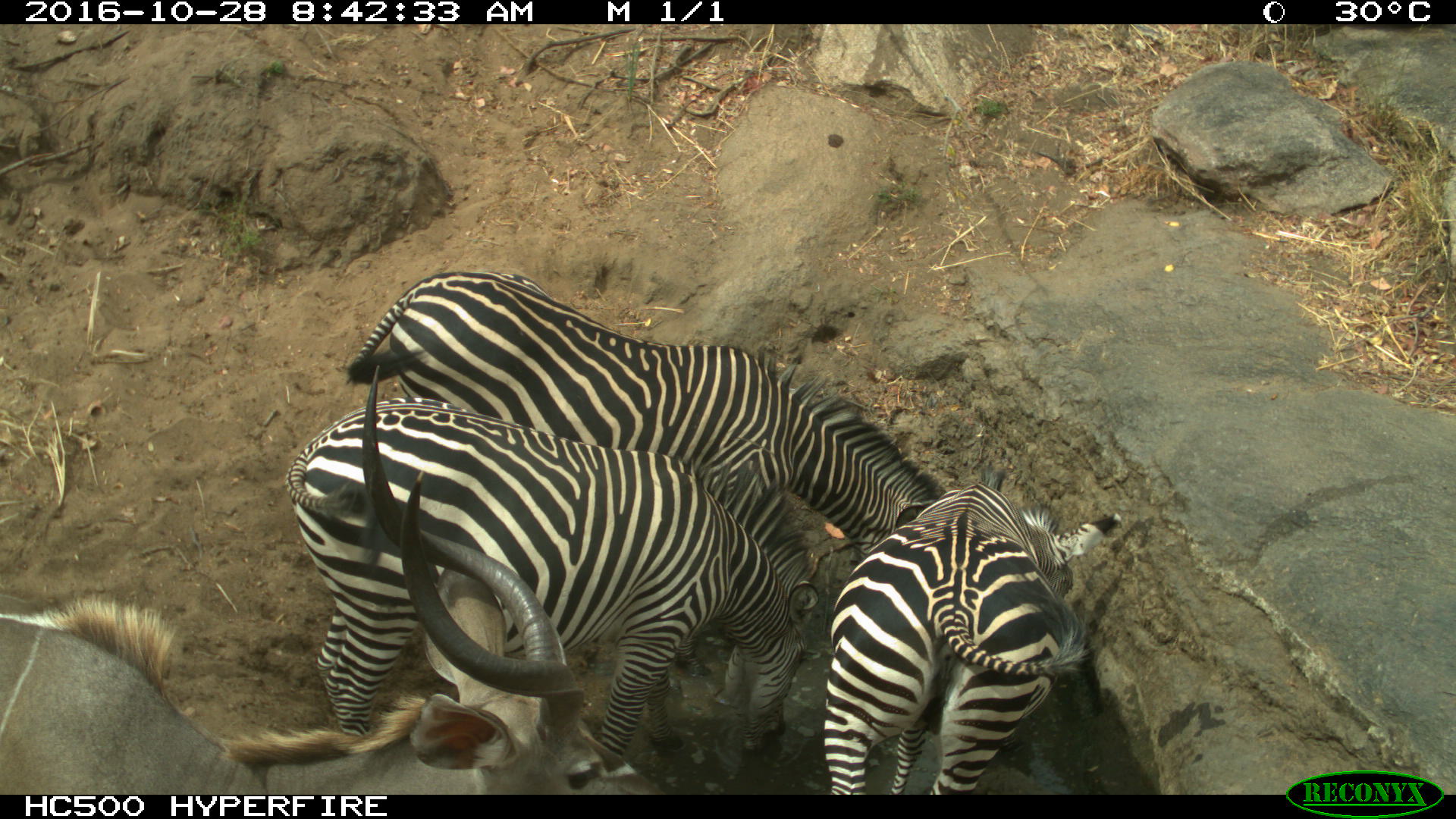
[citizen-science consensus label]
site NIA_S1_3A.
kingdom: Animalia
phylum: Chordata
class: Mammalia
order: Artiodactyla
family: Bovidae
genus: Tragelaphus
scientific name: Tragelaphus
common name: kudu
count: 1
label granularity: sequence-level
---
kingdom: Animalia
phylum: Chordata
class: Mammalia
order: Perissodactyla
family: Equidae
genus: Equus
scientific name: Equus quagga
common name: plains zebra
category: zebraplains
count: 3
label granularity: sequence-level